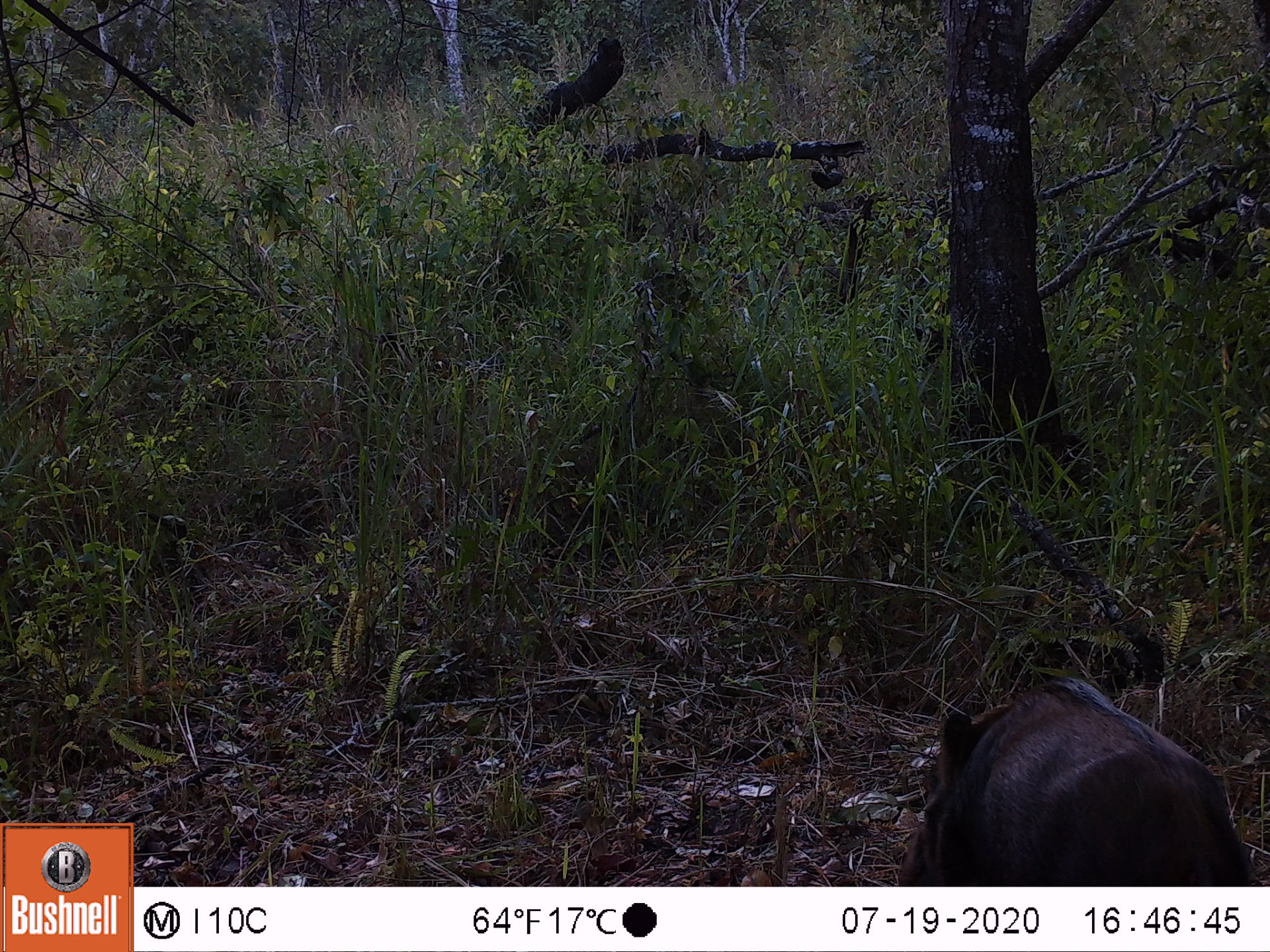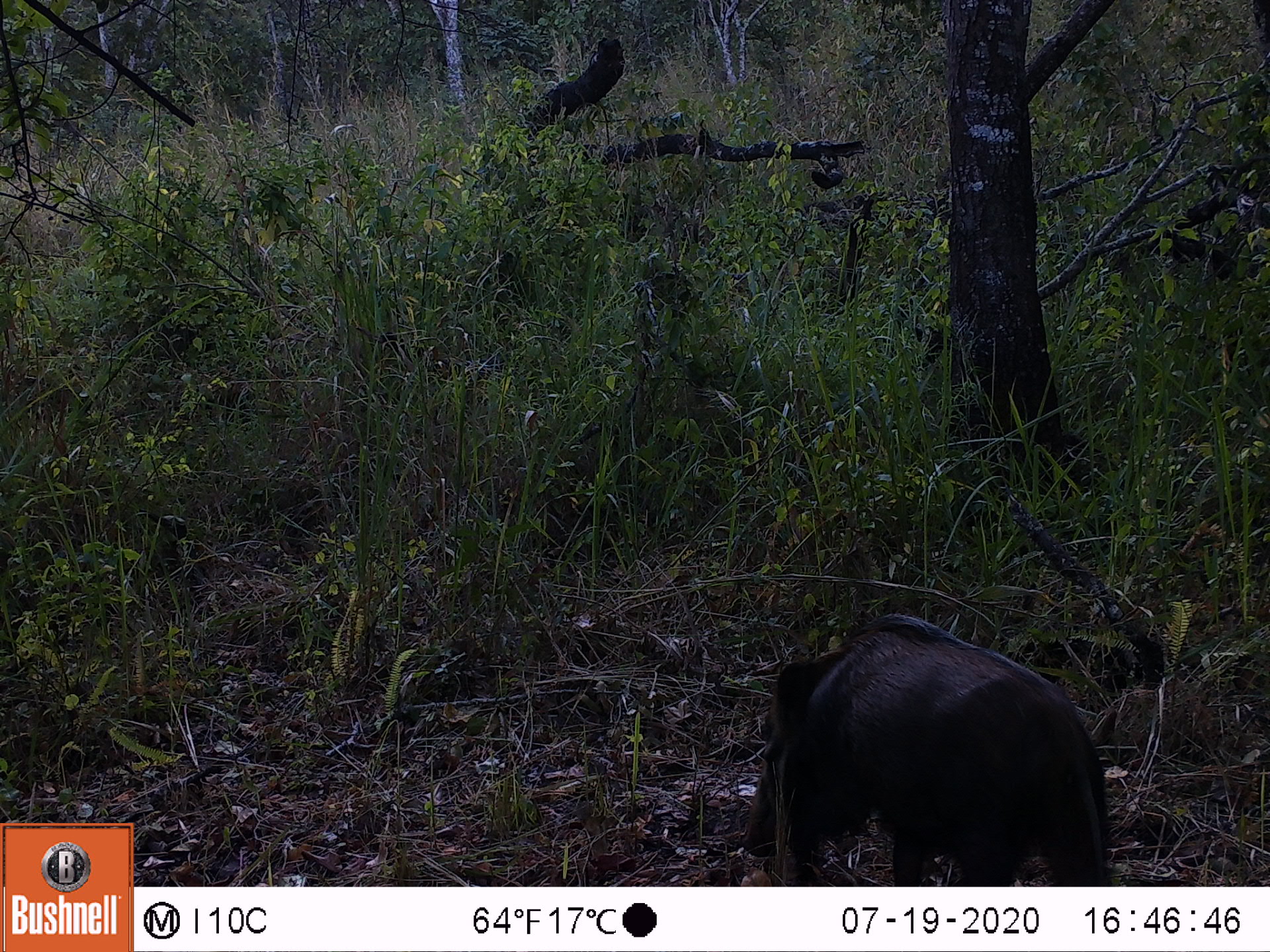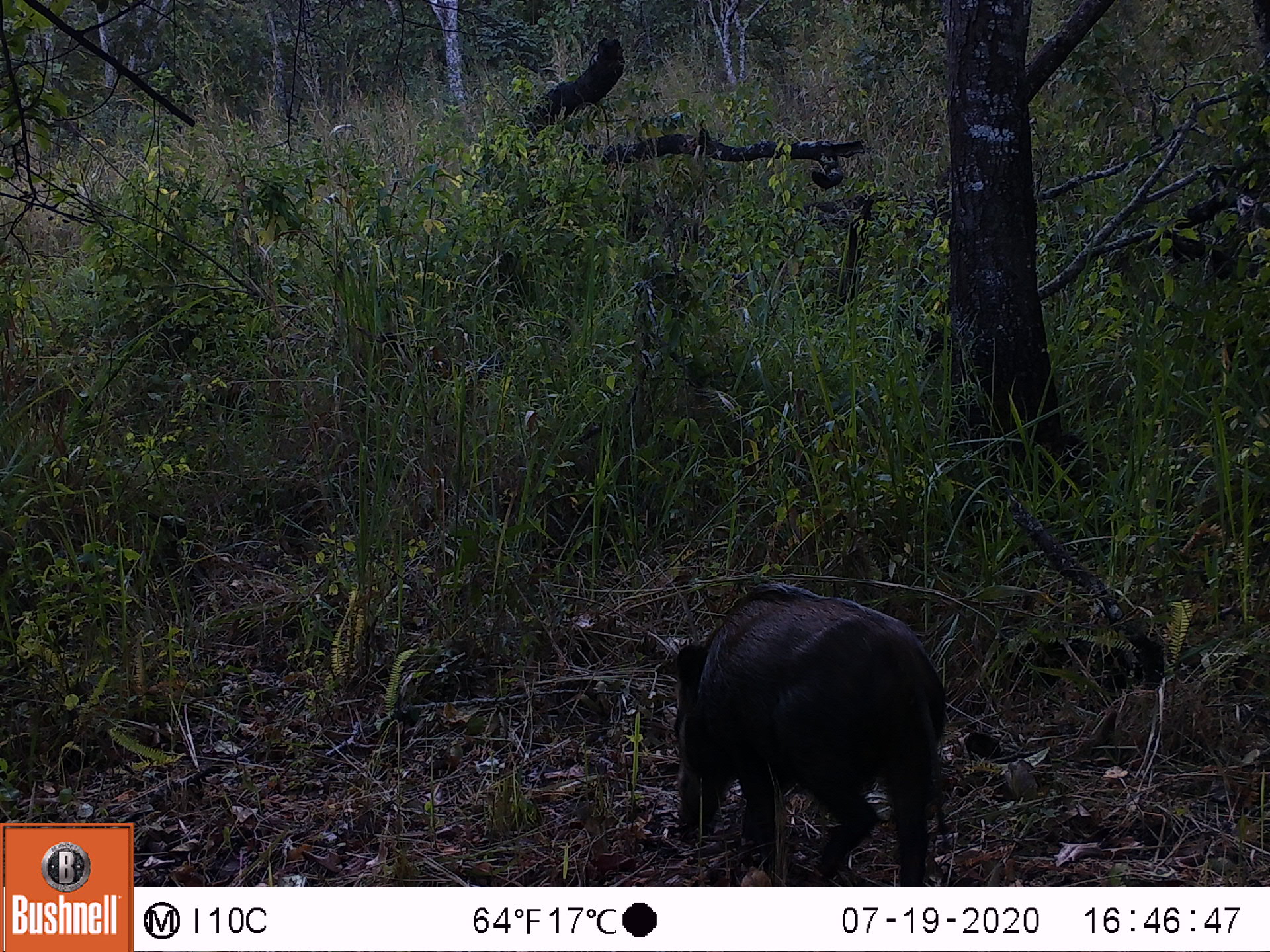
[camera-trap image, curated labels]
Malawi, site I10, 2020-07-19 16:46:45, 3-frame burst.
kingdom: Animalia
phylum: Chordata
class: Mammalia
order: Artiodactyla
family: Suidae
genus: Potamochoerus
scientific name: Potamochoerus larvatus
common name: bushpig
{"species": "bushpig (Potamochoerus larvatus)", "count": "1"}